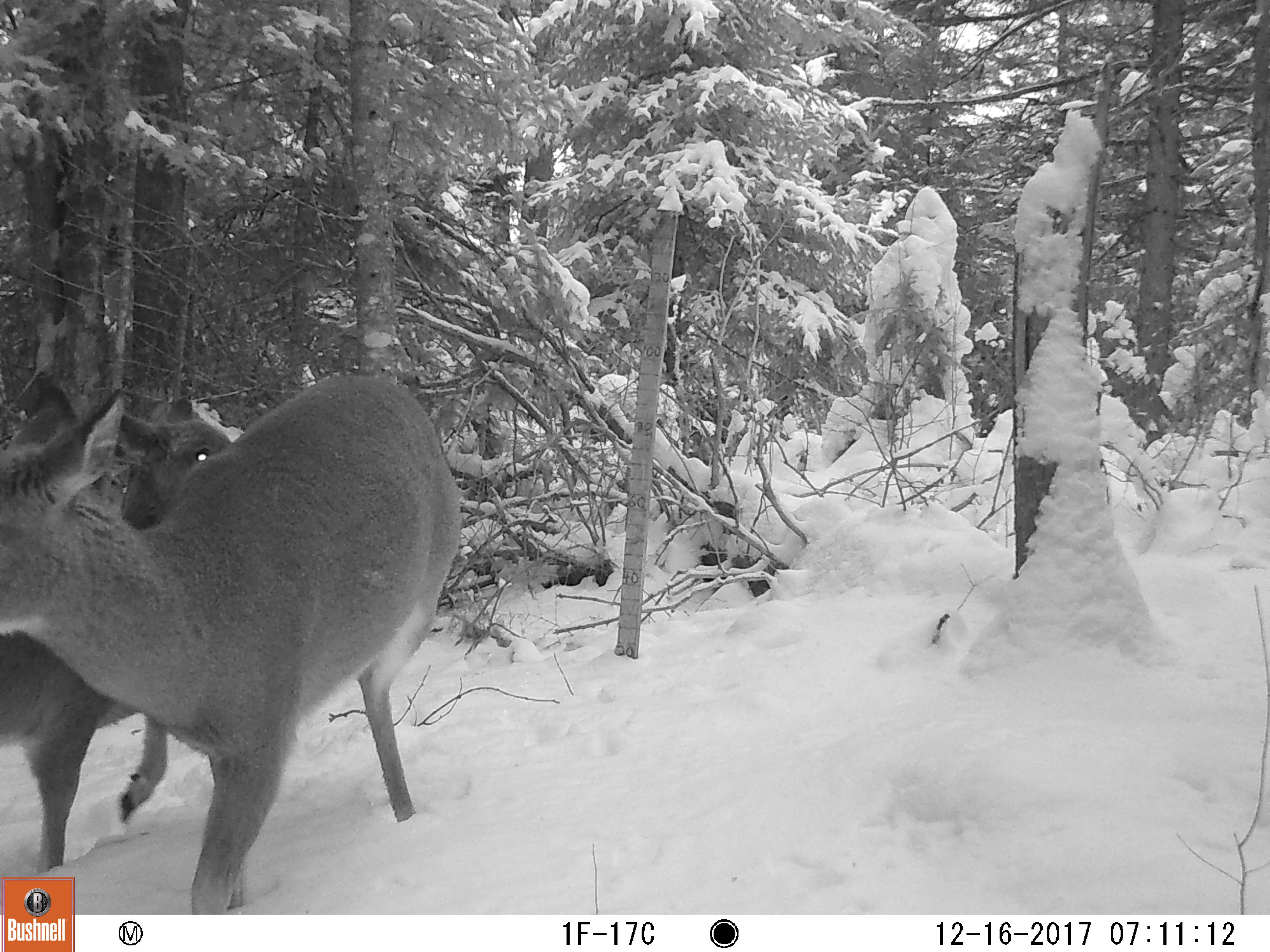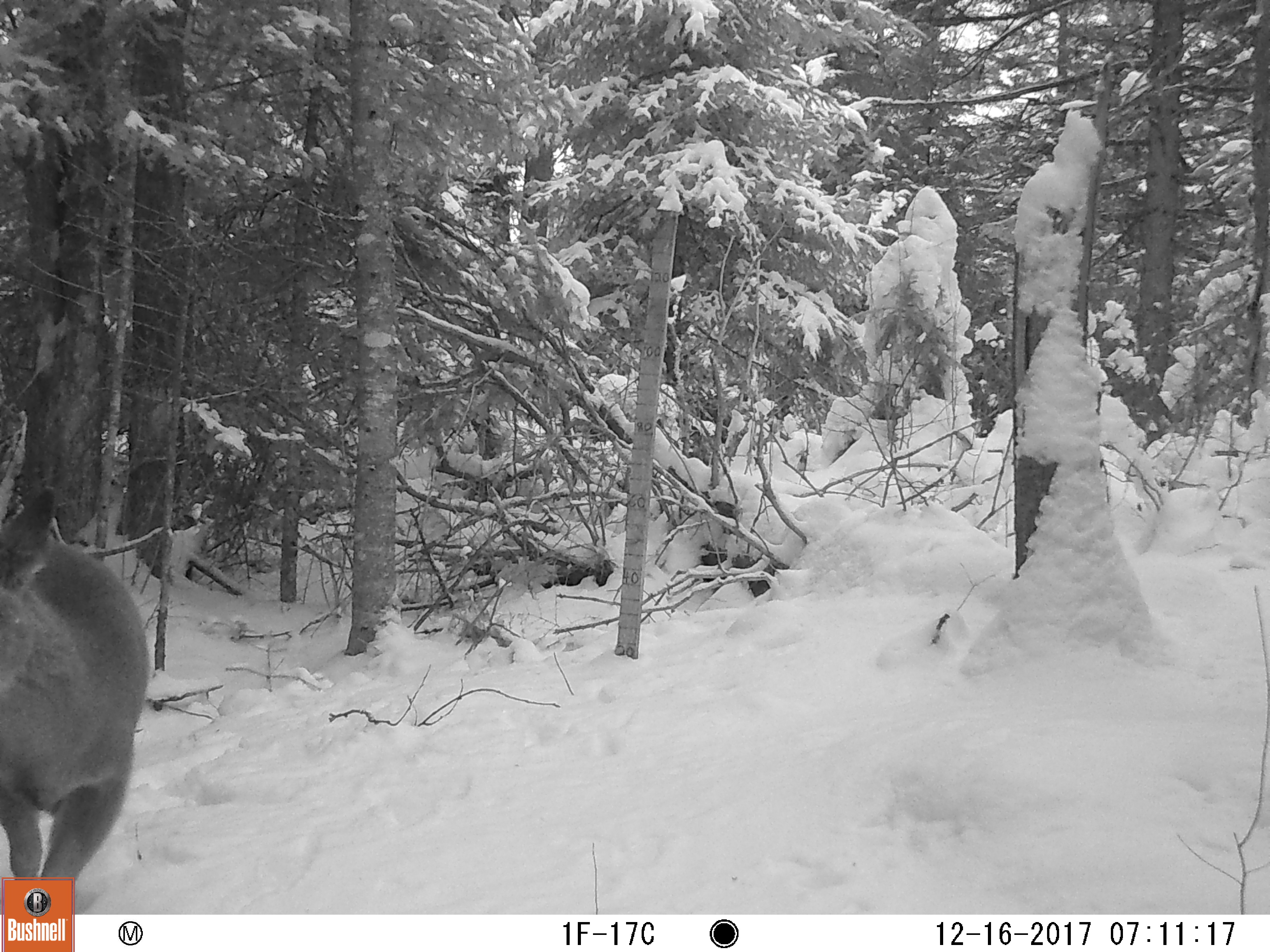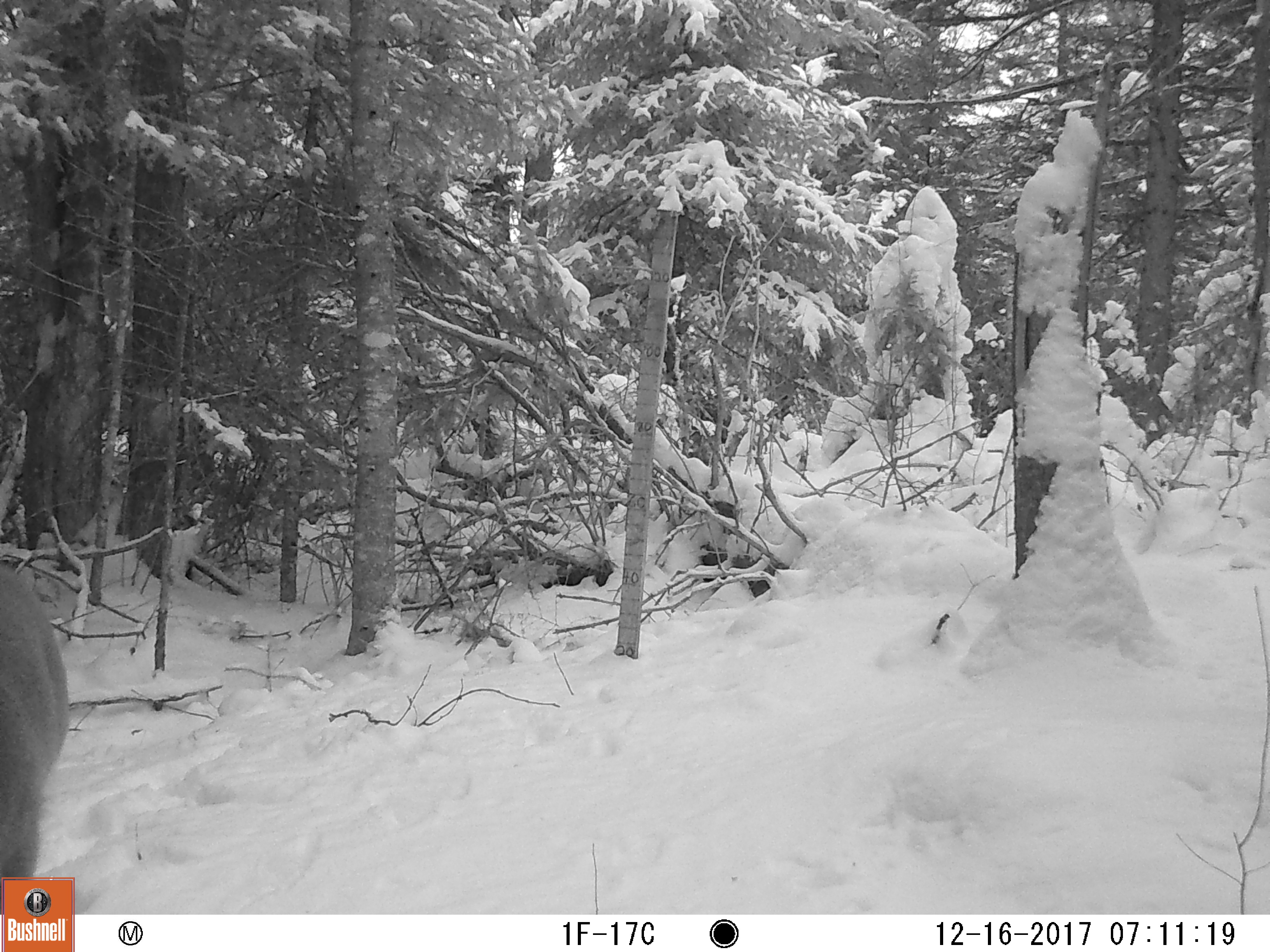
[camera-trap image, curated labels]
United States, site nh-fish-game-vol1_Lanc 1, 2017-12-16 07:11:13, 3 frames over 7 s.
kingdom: Animalia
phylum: Chordata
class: Mammalia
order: Artiodactyla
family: Cervidae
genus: Odocoileus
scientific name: Odocoileus virginianus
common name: white-tailed deer